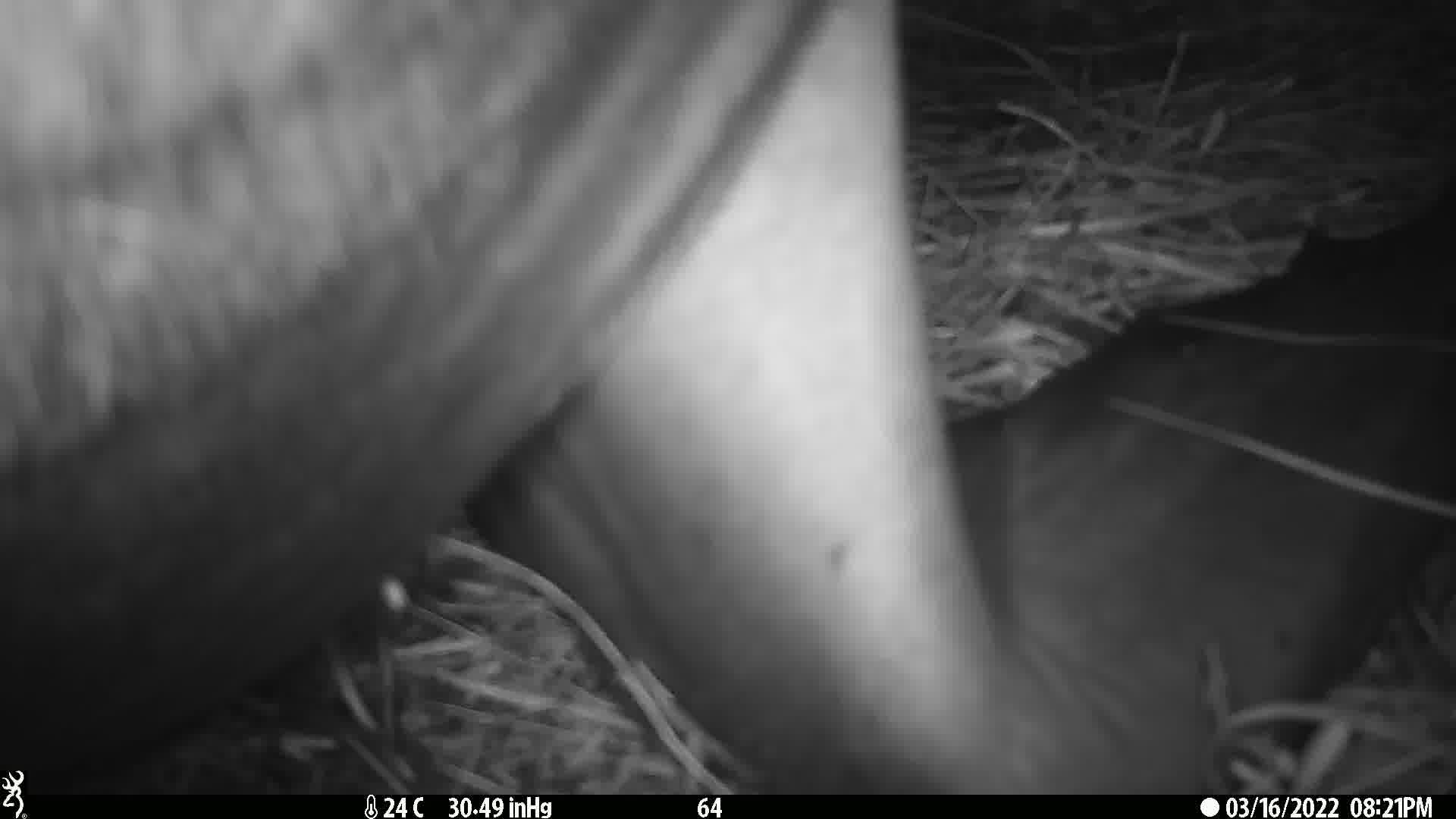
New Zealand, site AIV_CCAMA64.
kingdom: Animalia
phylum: Chordata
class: Mammalia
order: Carnivora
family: Otariidae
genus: Phocarctos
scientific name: Phocarctos hookeri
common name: new zealand sea lion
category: sealion